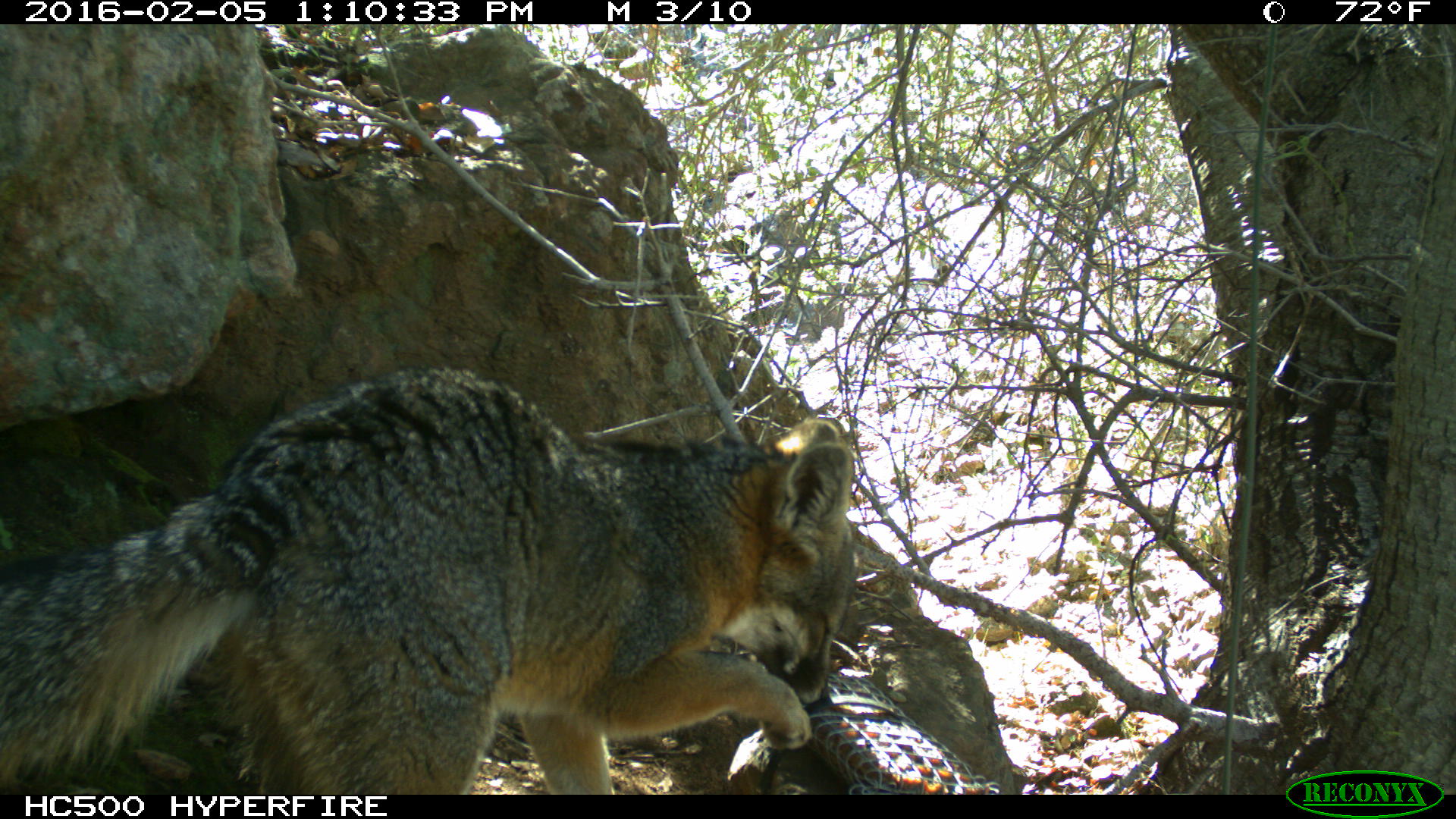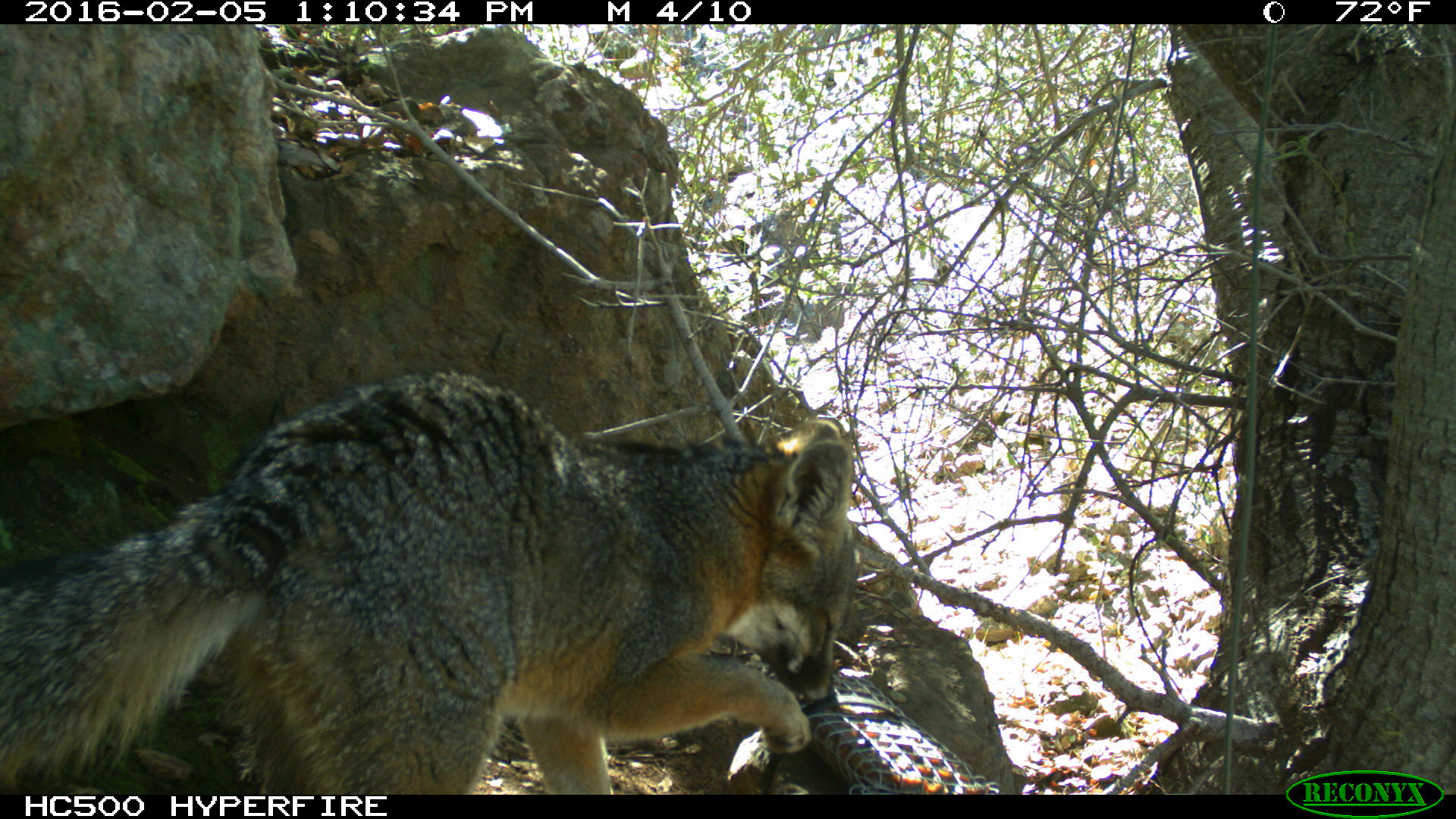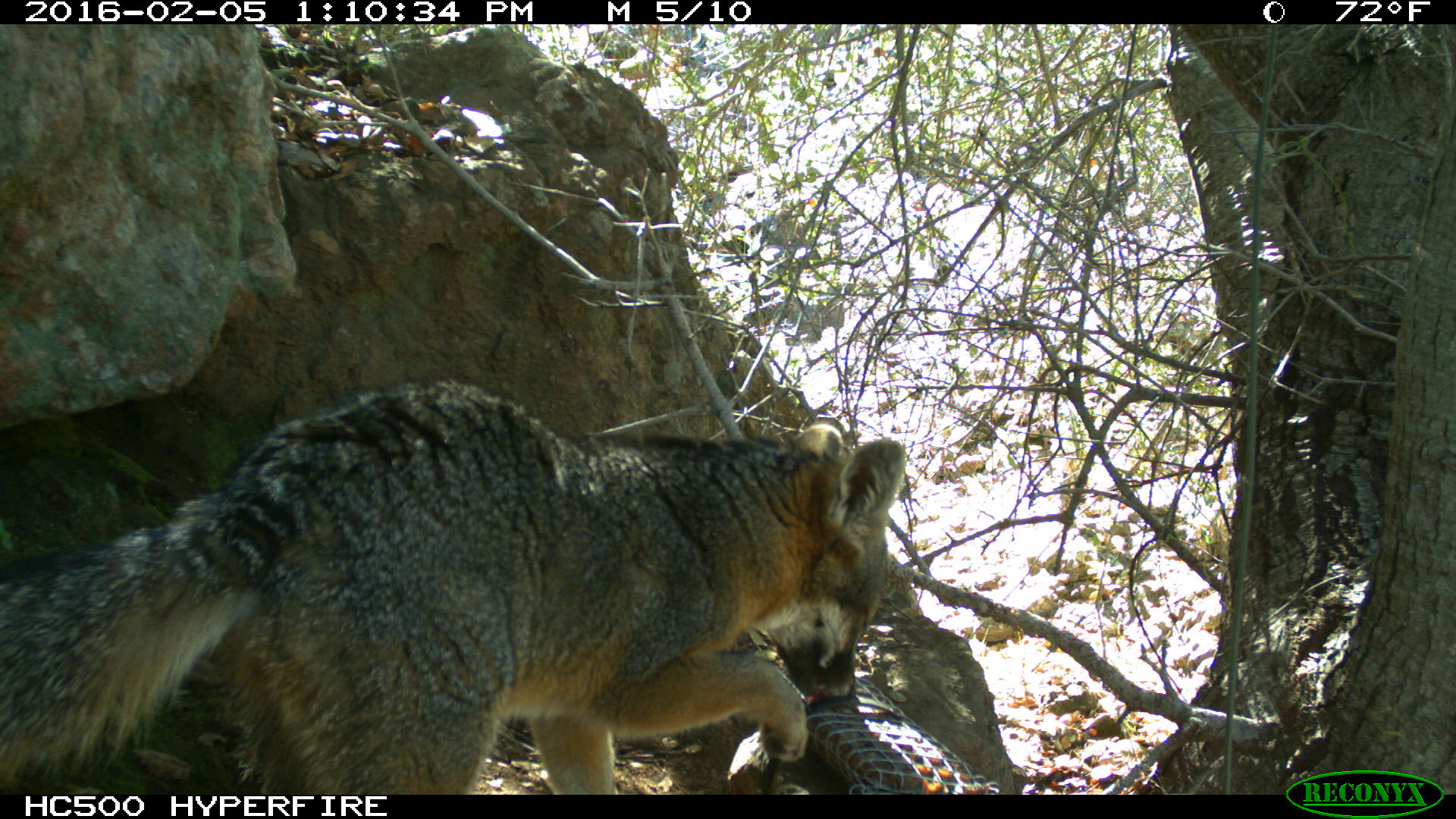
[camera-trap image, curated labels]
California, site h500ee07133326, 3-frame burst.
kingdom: Animalia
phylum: Chordata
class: Mammalia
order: Carnivora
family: Canidae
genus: Urocyon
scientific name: Urocyon littoralis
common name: island fox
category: fox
Fox (island fox) (Urocyon littoralis).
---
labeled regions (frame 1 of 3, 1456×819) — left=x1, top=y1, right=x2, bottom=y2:
fox: left=0, top=366, right=859, bottom=794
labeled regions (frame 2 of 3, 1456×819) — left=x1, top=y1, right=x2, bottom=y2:
fox: left=0, top=370, right=852, bottom=793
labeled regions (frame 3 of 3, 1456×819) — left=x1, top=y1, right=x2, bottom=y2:
fox: left=1, top=379, right=905, bottom=793